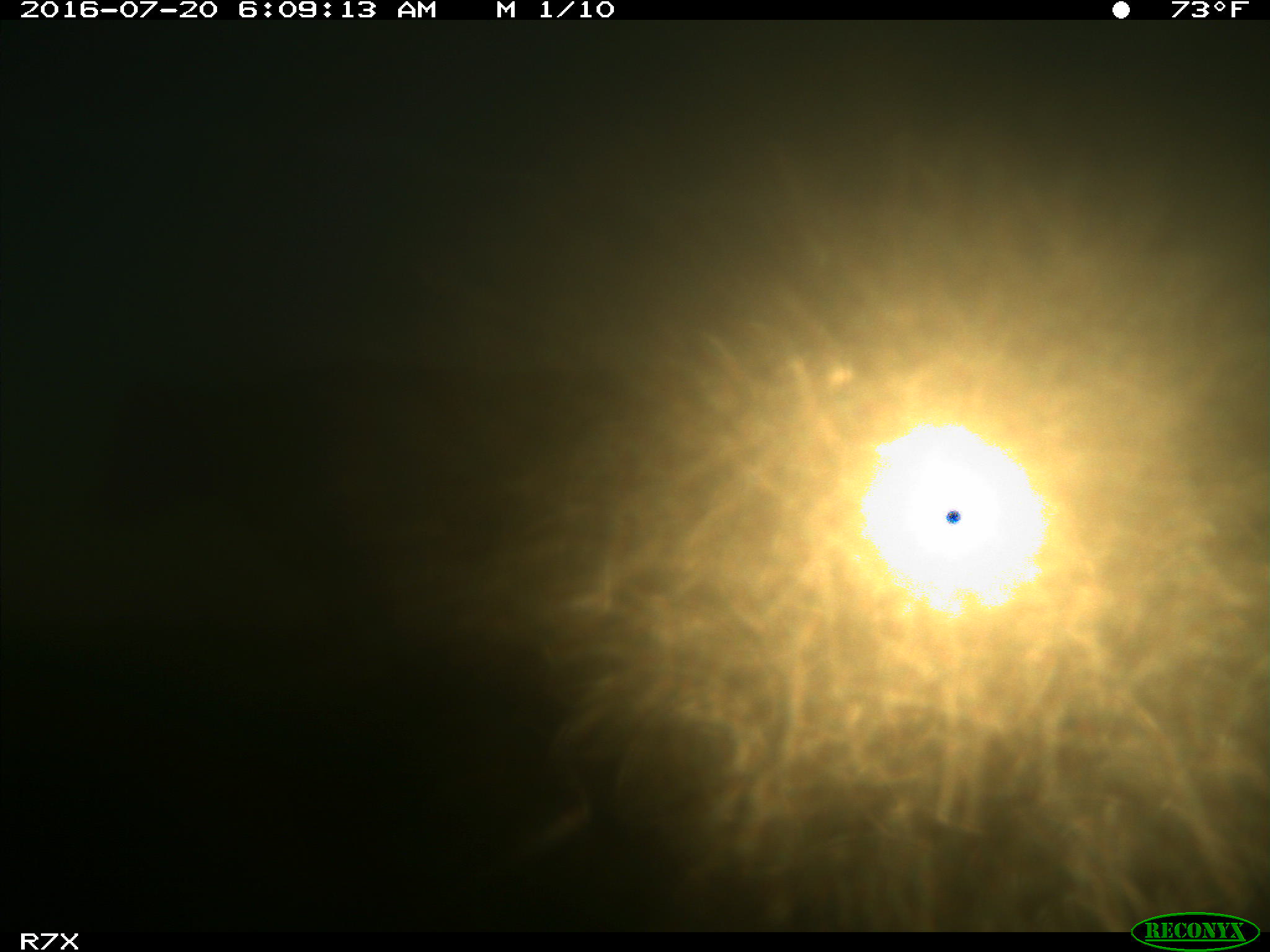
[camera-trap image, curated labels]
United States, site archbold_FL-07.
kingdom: Animalia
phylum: Chordata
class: Mammalia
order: Artiodactyla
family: Bovidae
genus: Bos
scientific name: Bos taurus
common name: domestic cow